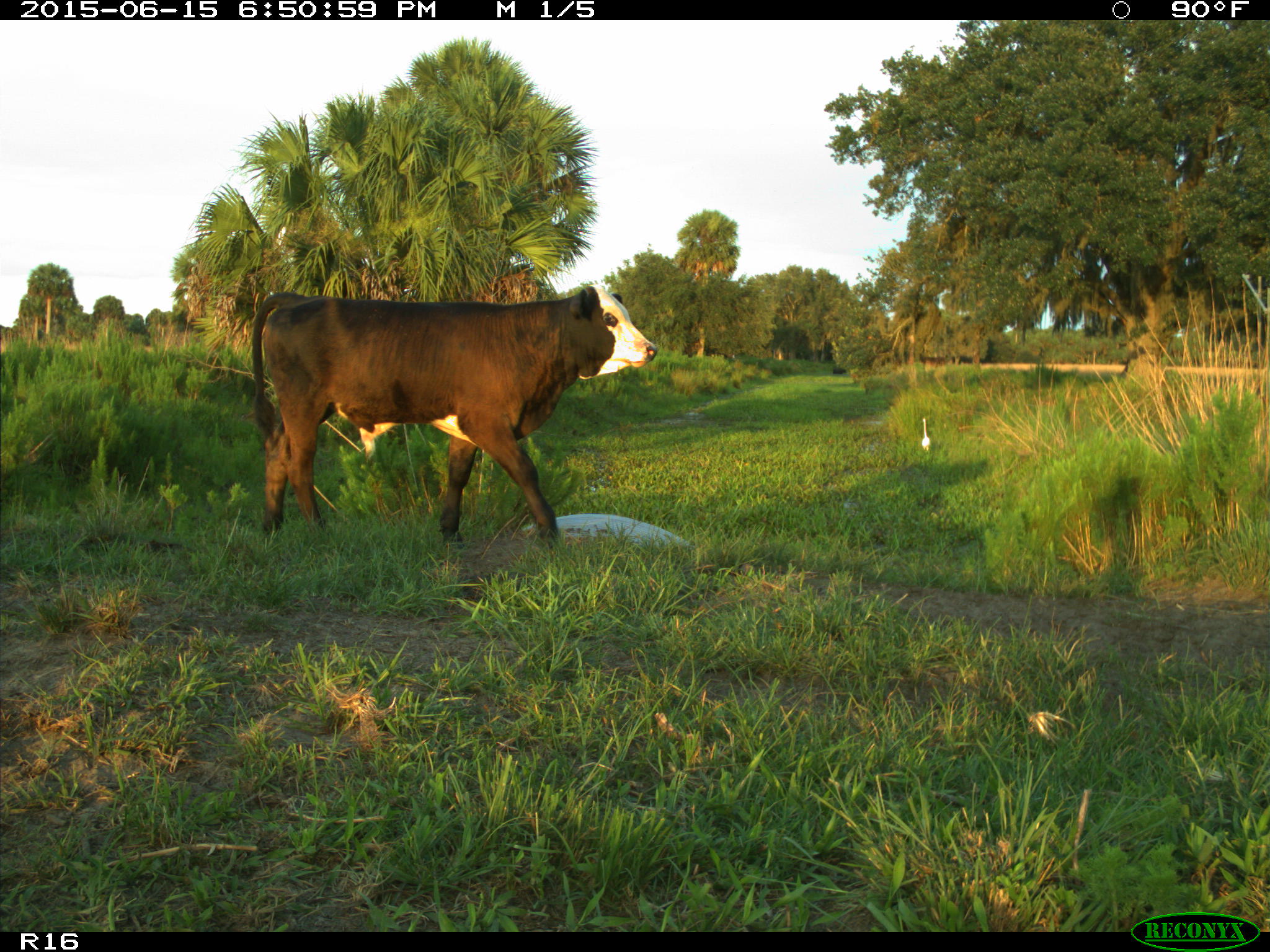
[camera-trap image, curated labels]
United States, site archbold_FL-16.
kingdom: Animalia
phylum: Chordata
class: Mammalia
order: Artiodactyla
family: Bovidae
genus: Bos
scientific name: Bos taurus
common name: domestic cow